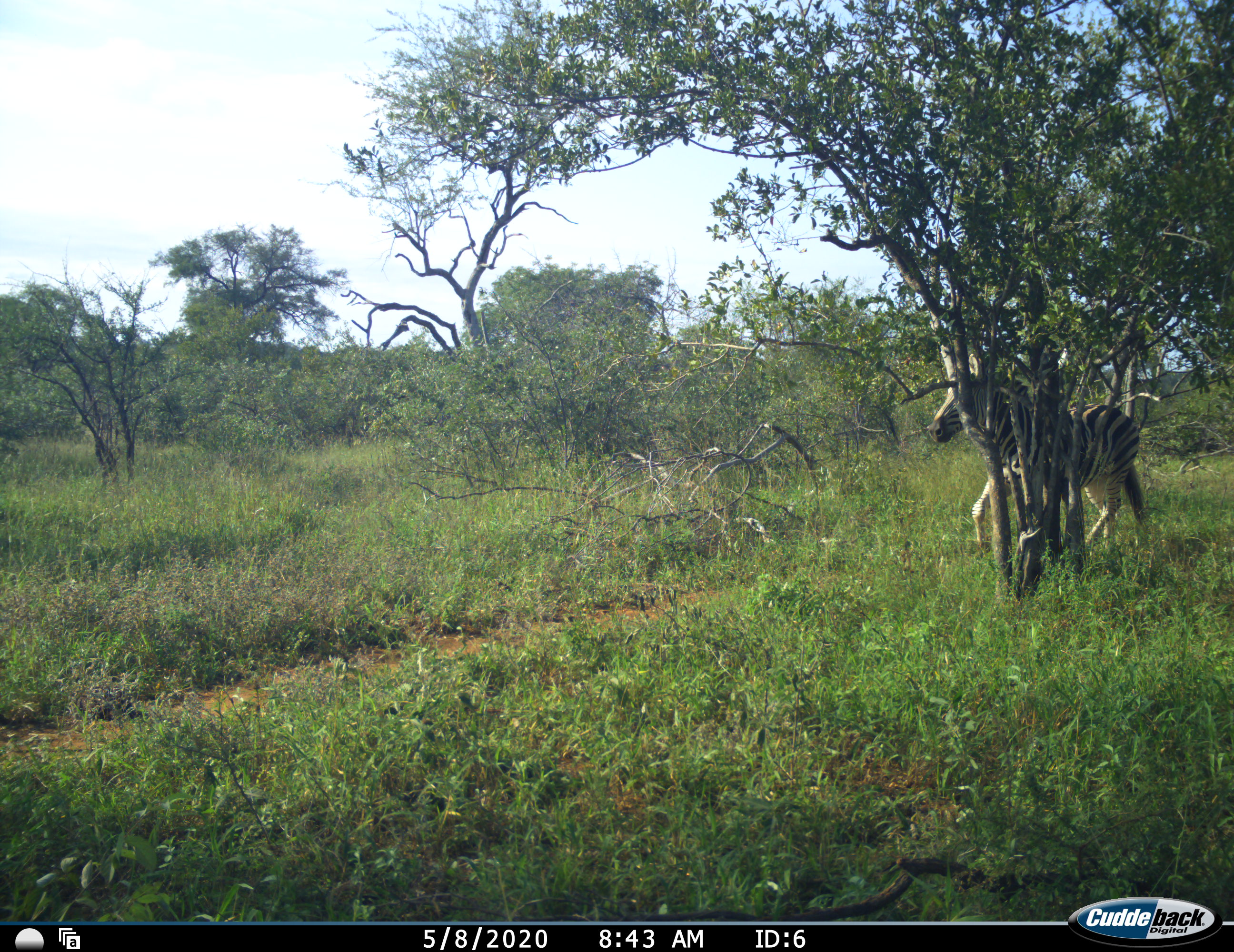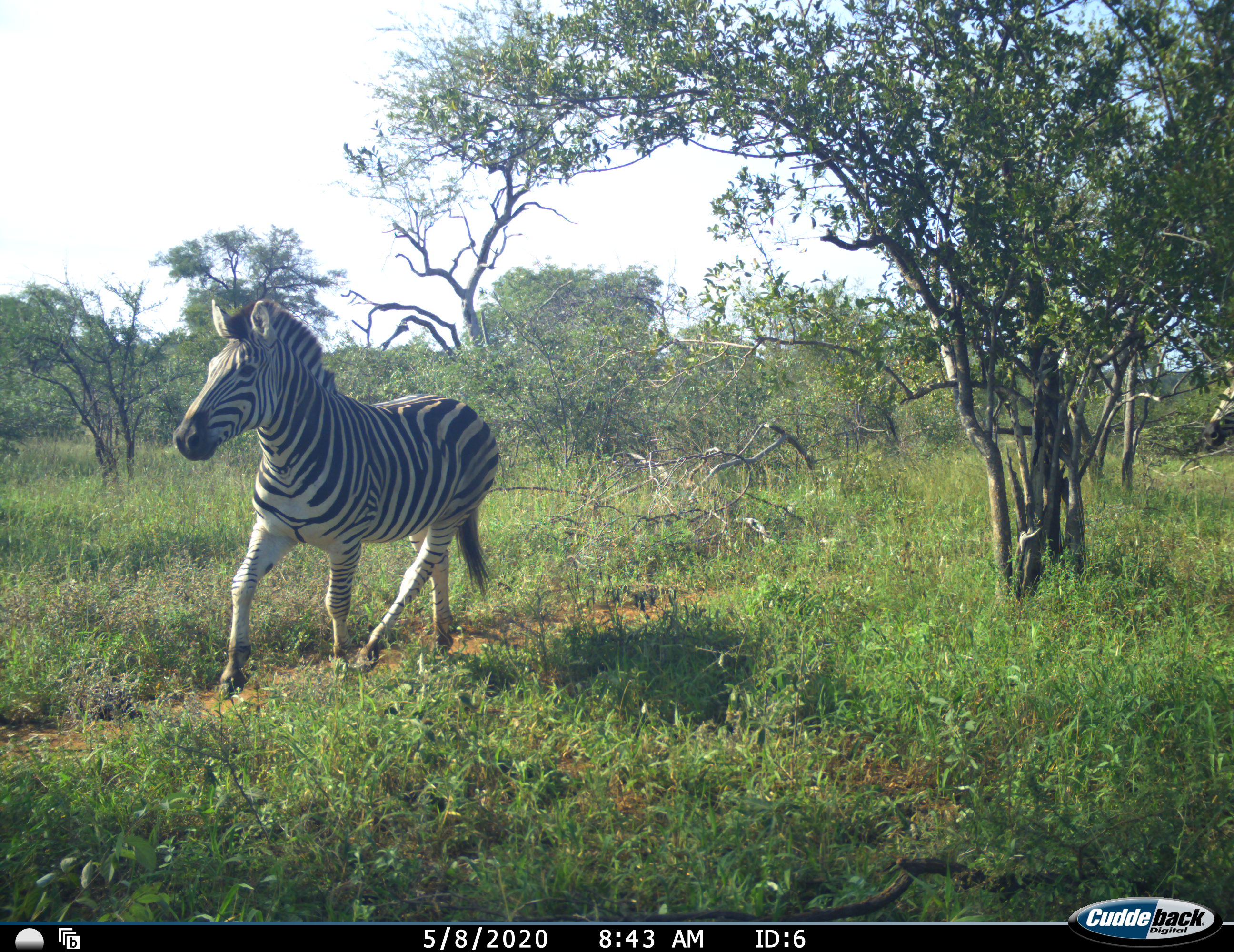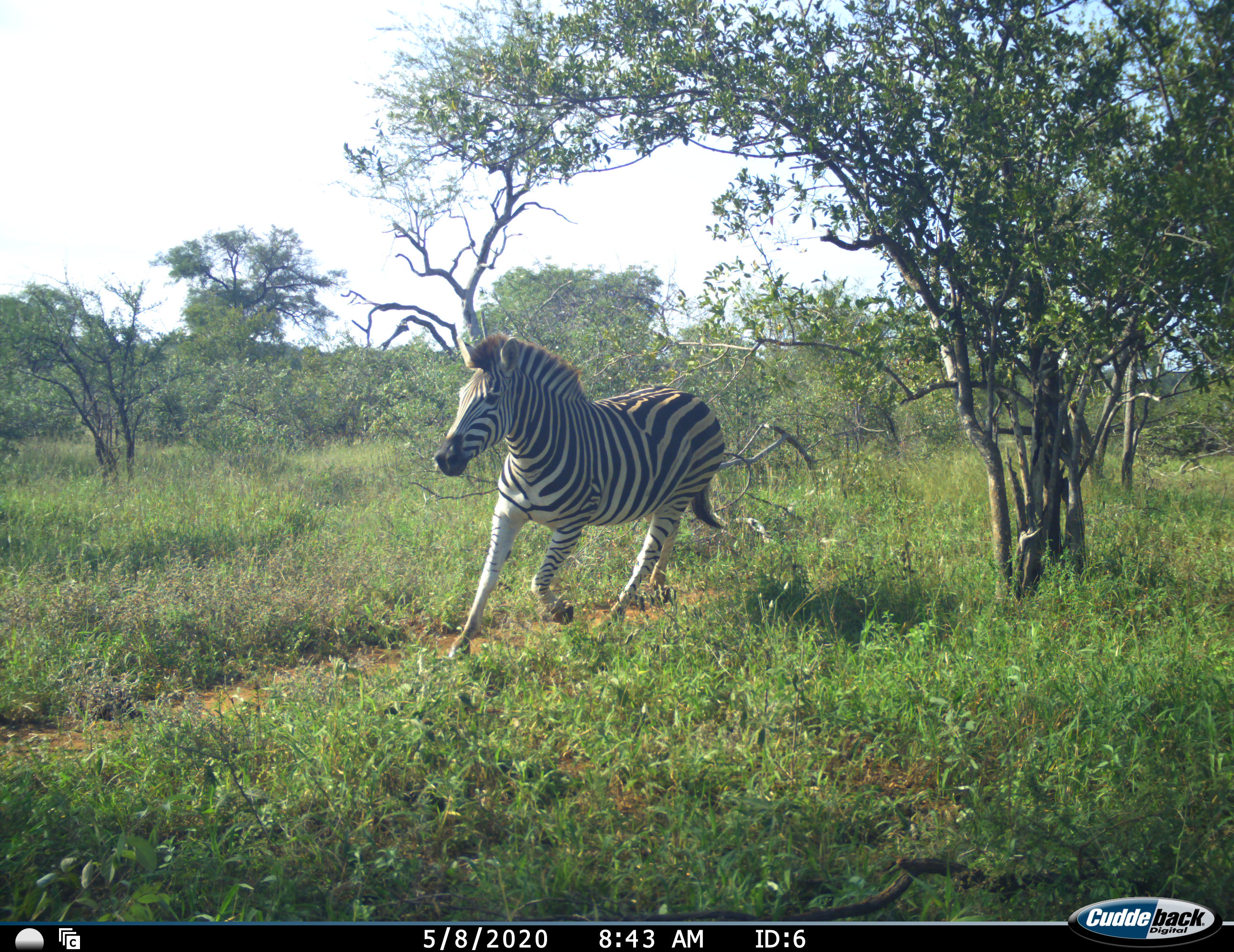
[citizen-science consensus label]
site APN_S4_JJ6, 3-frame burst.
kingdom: Animalia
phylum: Chordata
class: Mammalia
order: Perissodactyla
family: Equidae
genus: Equus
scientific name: Equus quagga burchellii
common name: burchell's zebra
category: zebraburchells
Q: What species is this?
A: Zebraburchells (burchell's zebra) (Equus quagga burchellii).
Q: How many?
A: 2.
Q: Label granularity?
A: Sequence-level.